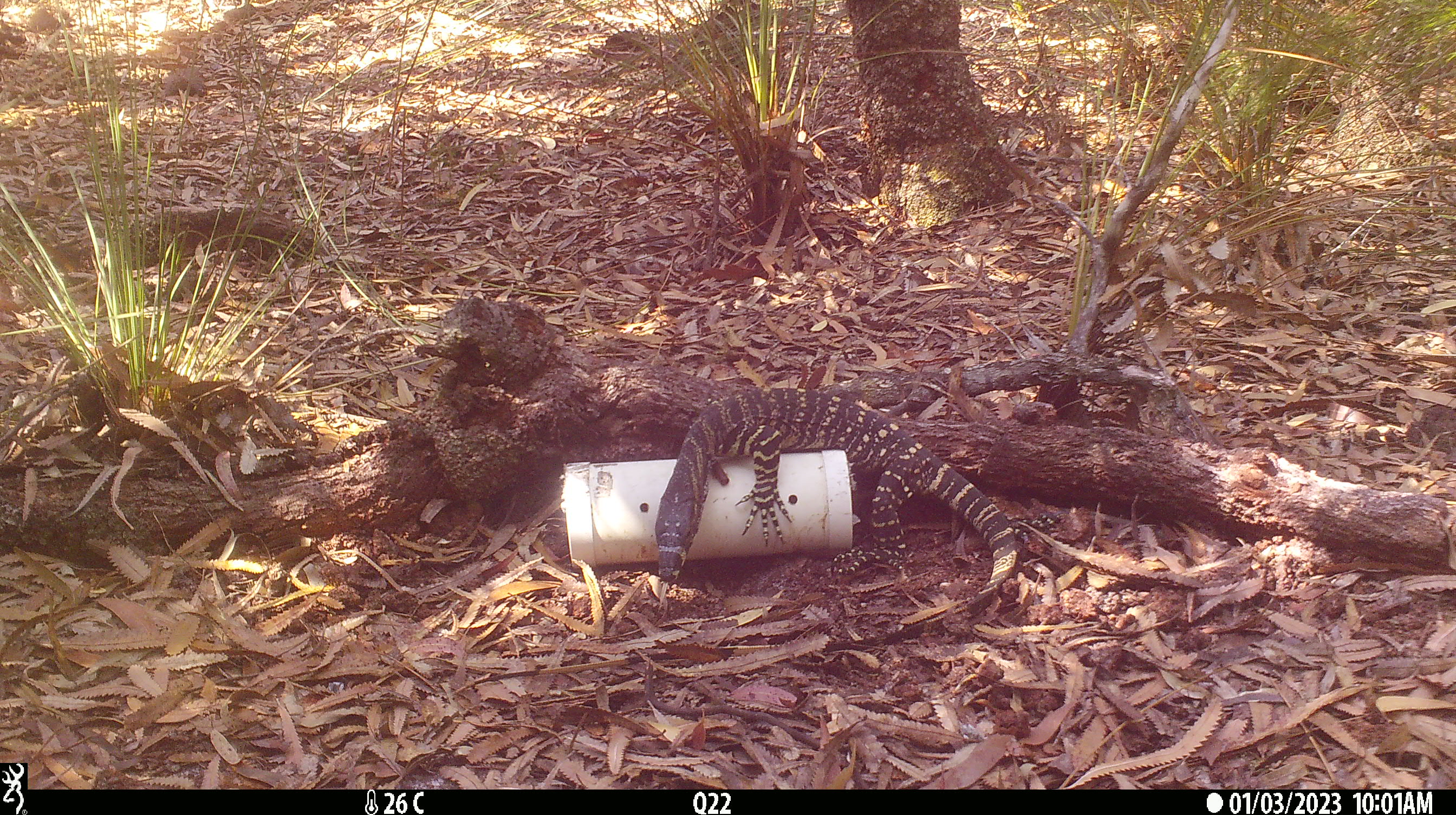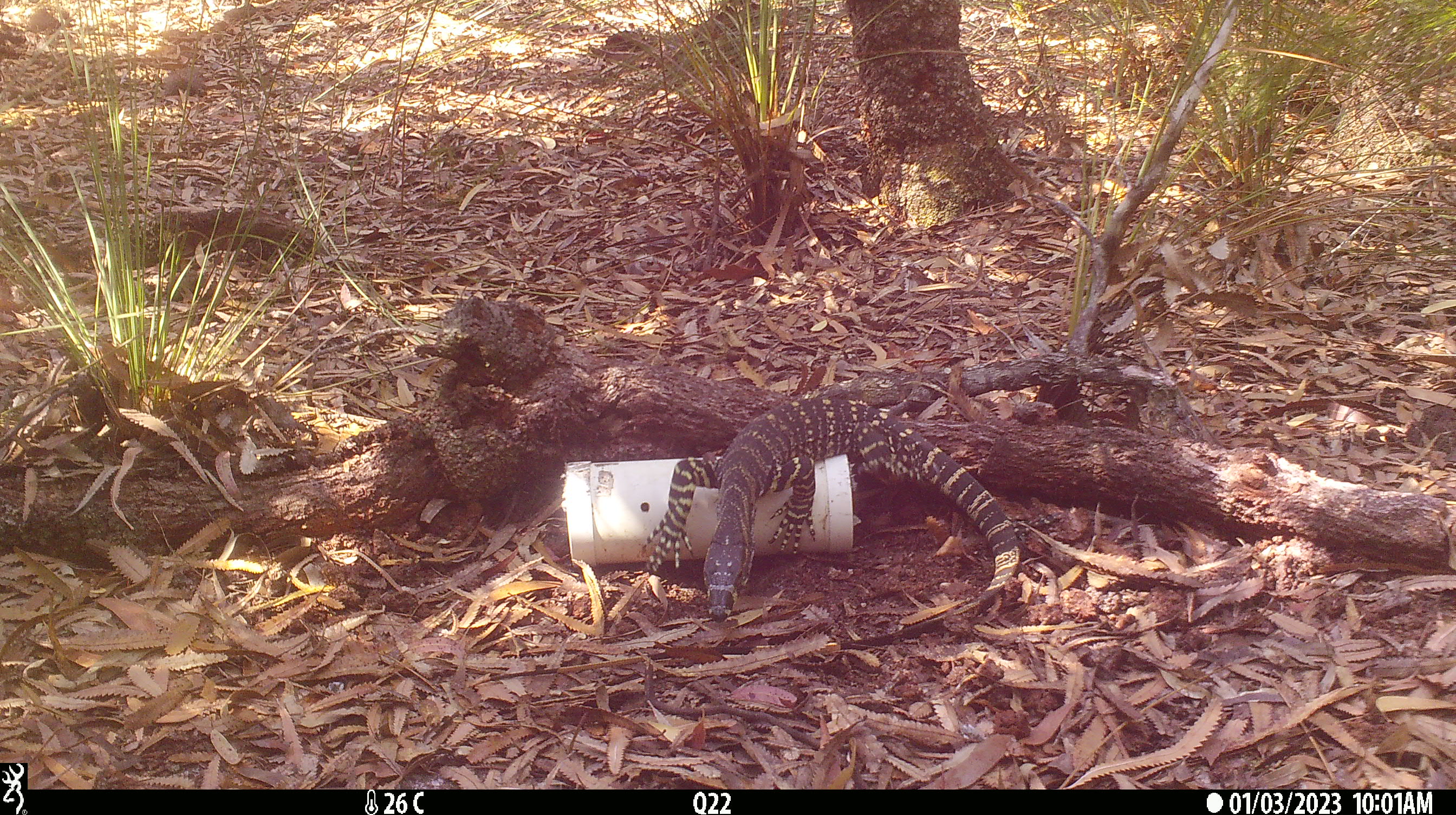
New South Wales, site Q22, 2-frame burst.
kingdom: Animalia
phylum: Chordata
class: Reptilia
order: Squamata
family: Varanidae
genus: Varanus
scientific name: Varanus varius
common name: lace monitor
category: goanna